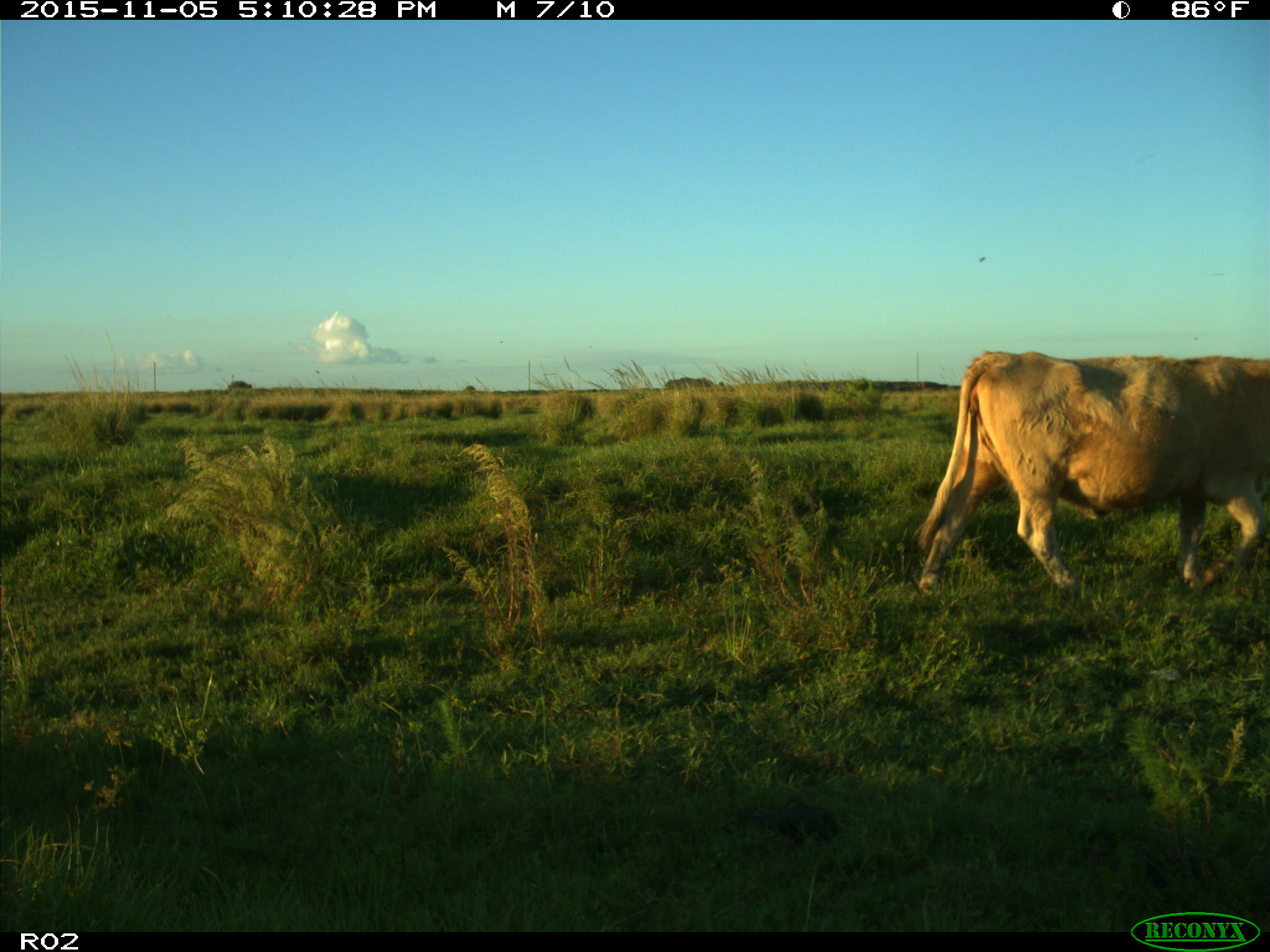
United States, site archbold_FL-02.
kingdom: Animalia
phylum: Chordata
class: Mammalia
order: Artiodactyla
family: Bovidae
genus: Bos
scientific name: Bos taurus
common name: domestic cow